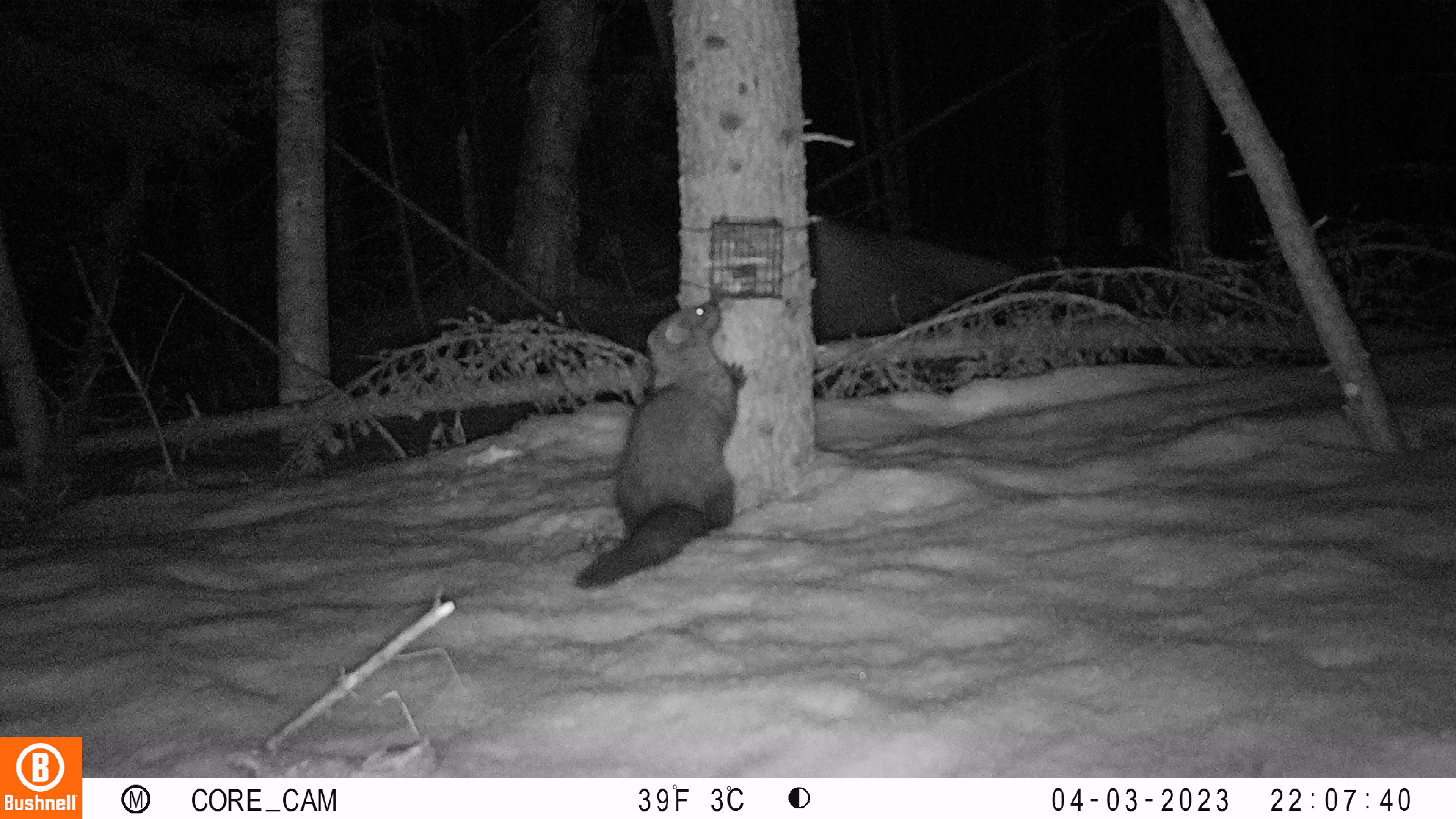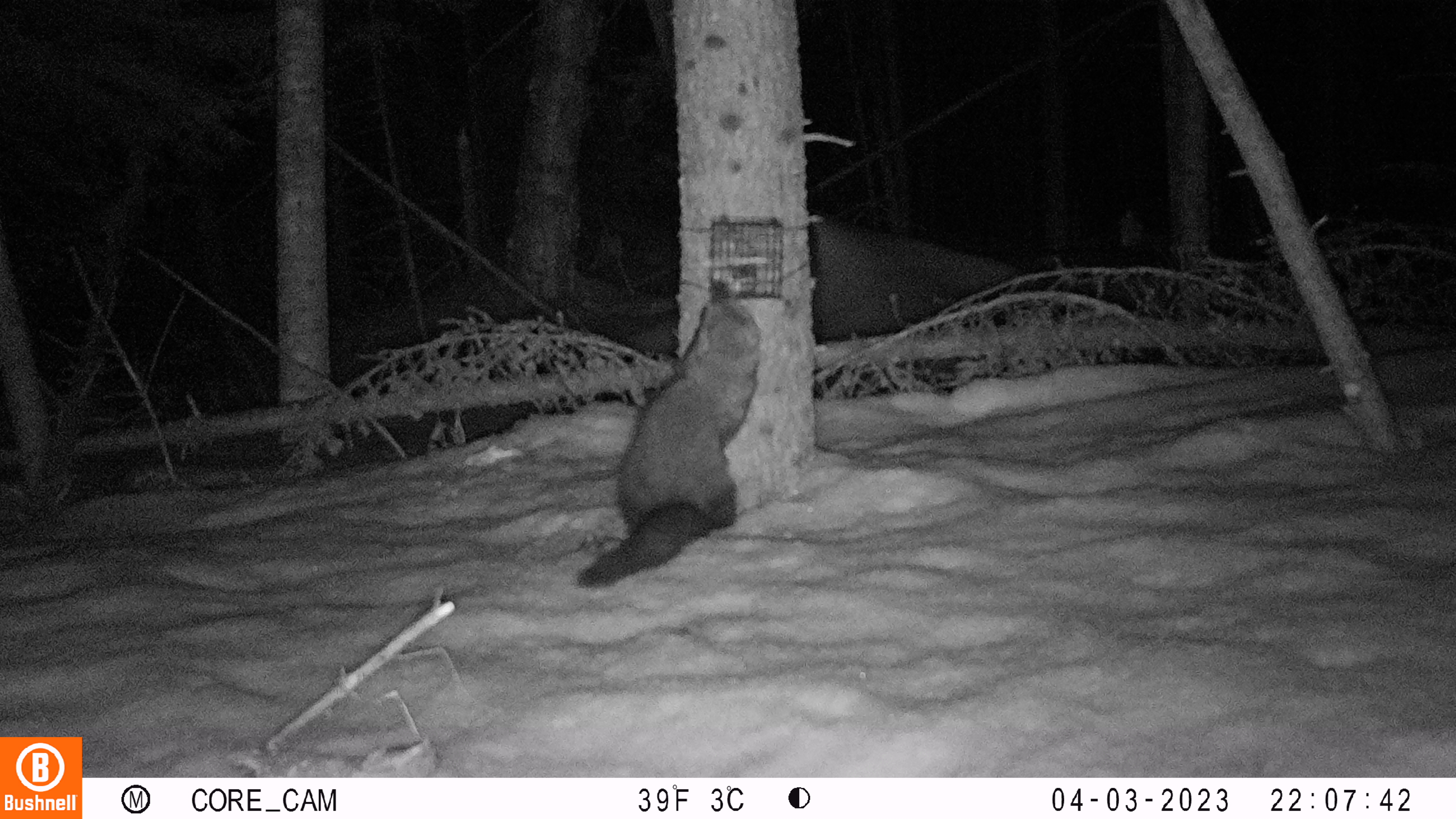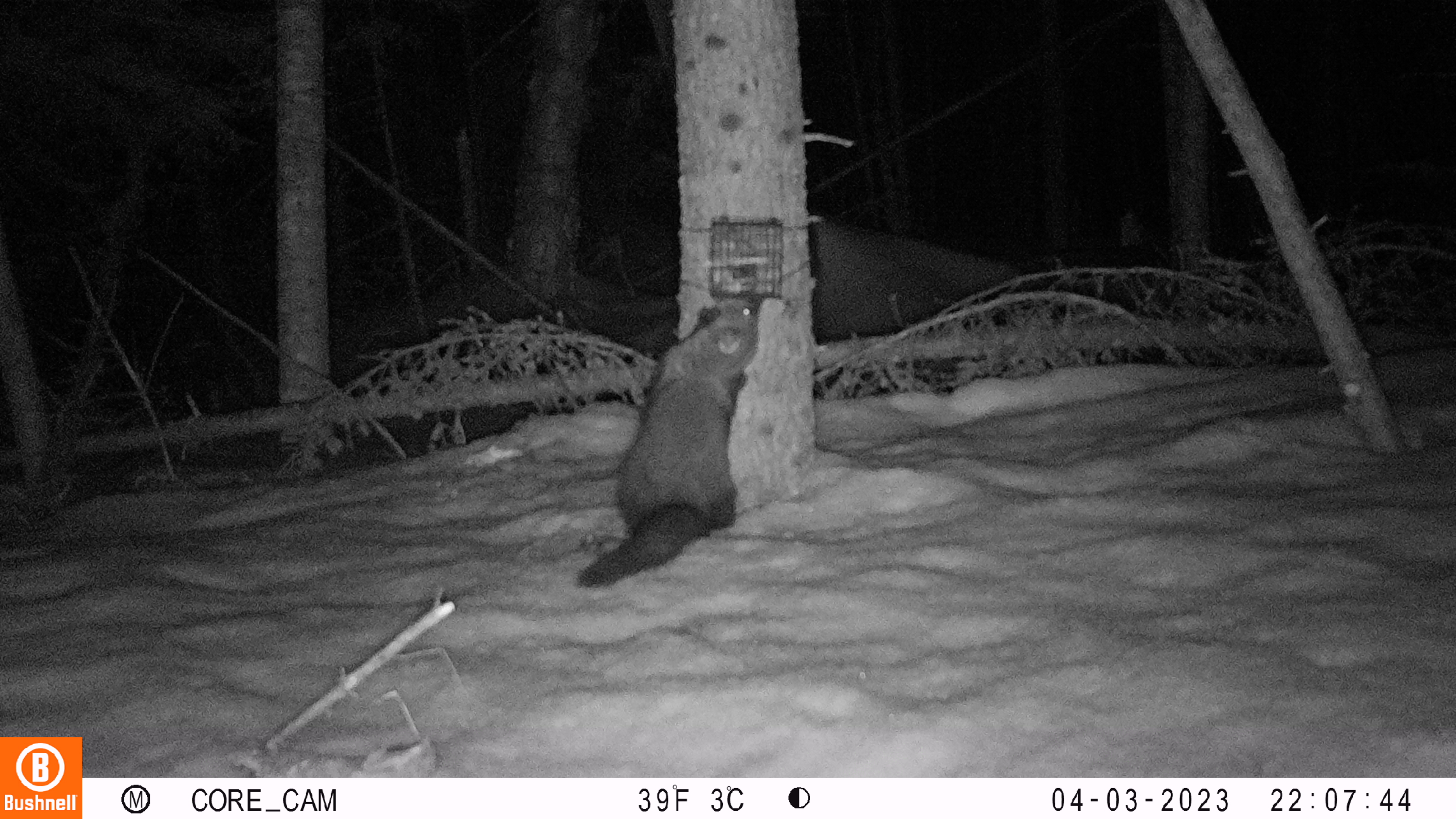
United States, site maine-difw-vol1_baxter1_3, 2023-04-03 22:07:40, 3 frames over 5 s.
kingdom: Animalia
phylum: Chordata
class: Mammalia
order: Carnivora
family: Mustelidae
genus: Pekania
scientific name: Pekania pennanti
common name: fisher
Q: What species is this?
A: Fisher (Pekania pennanti).